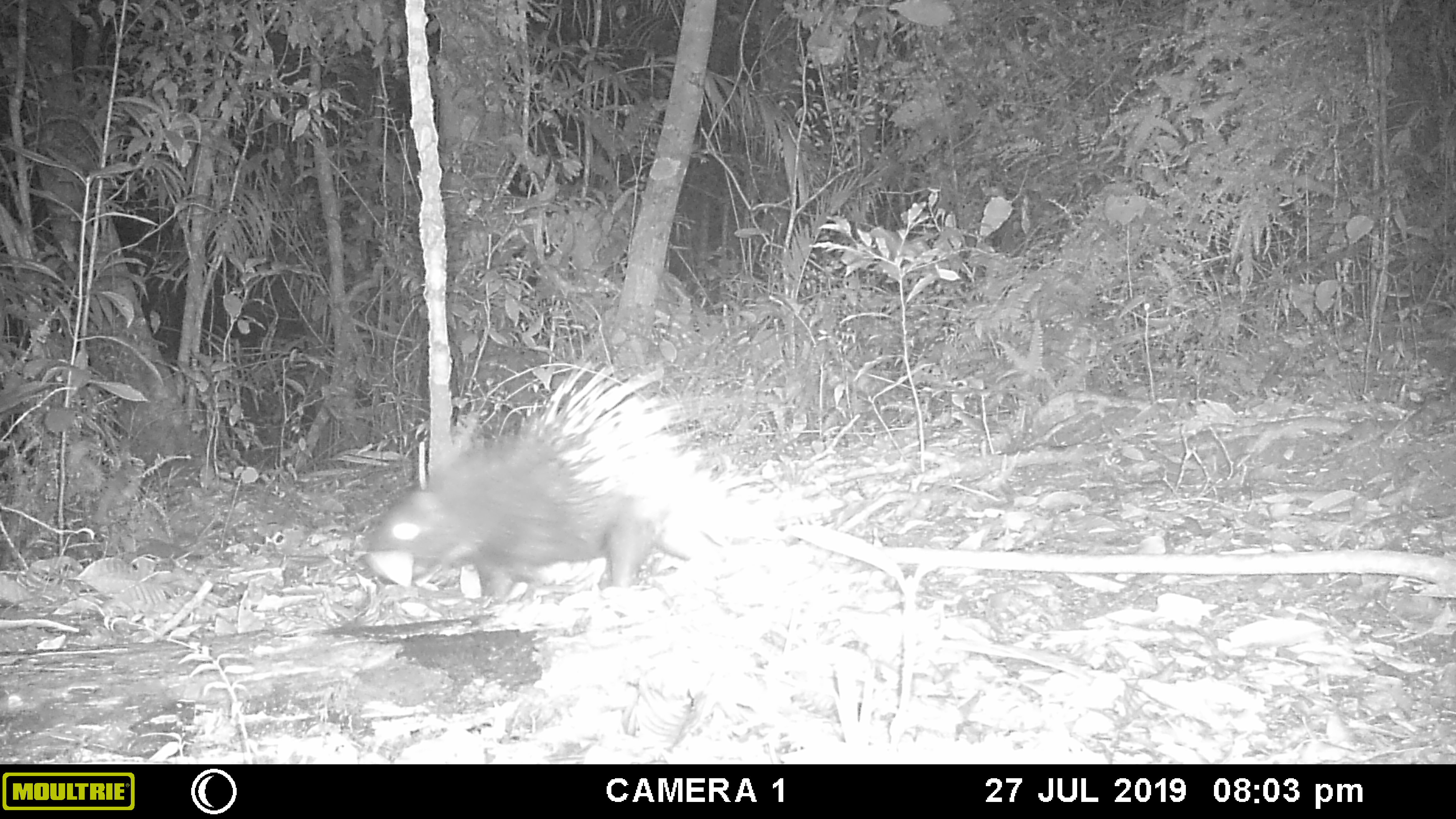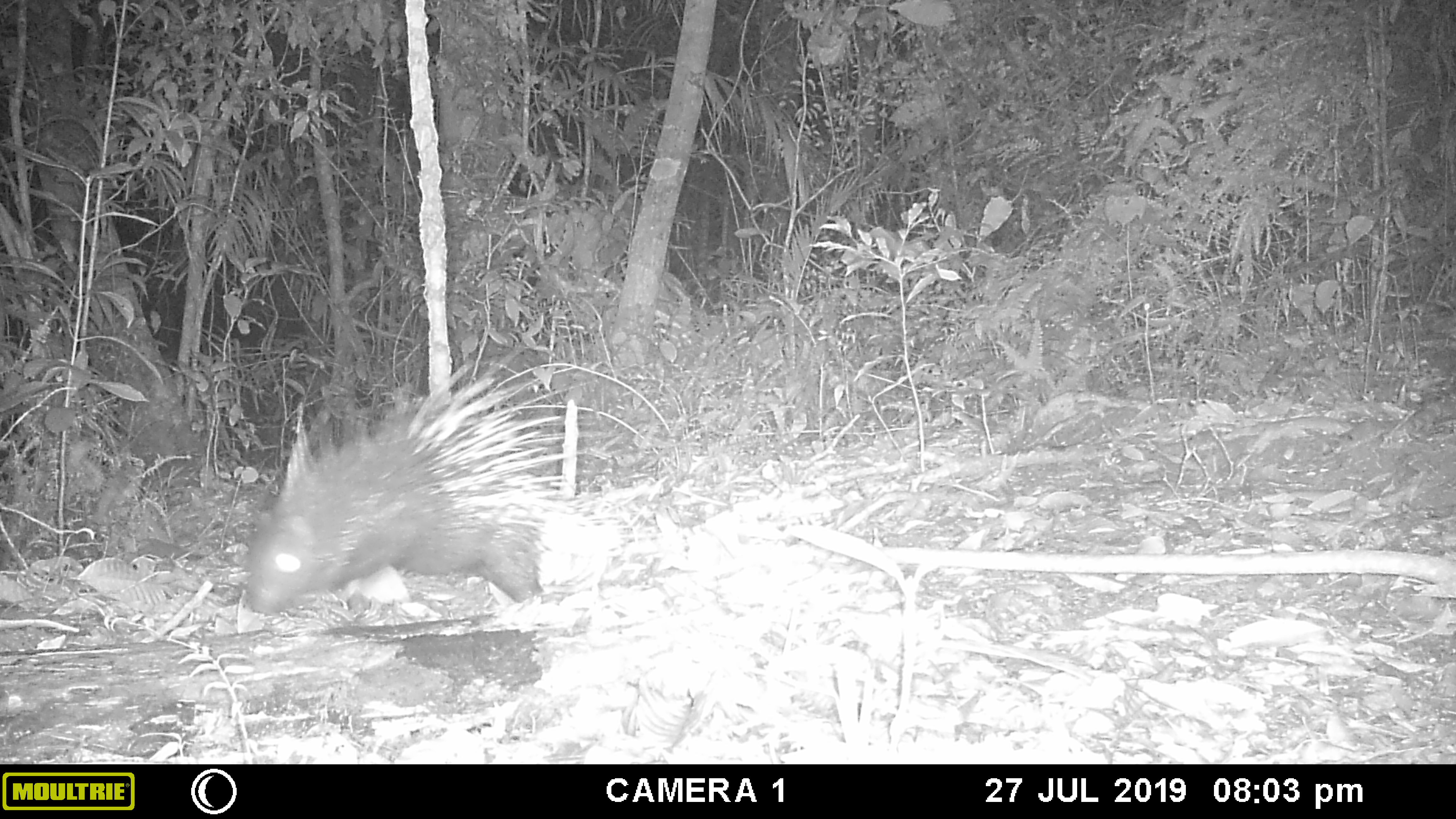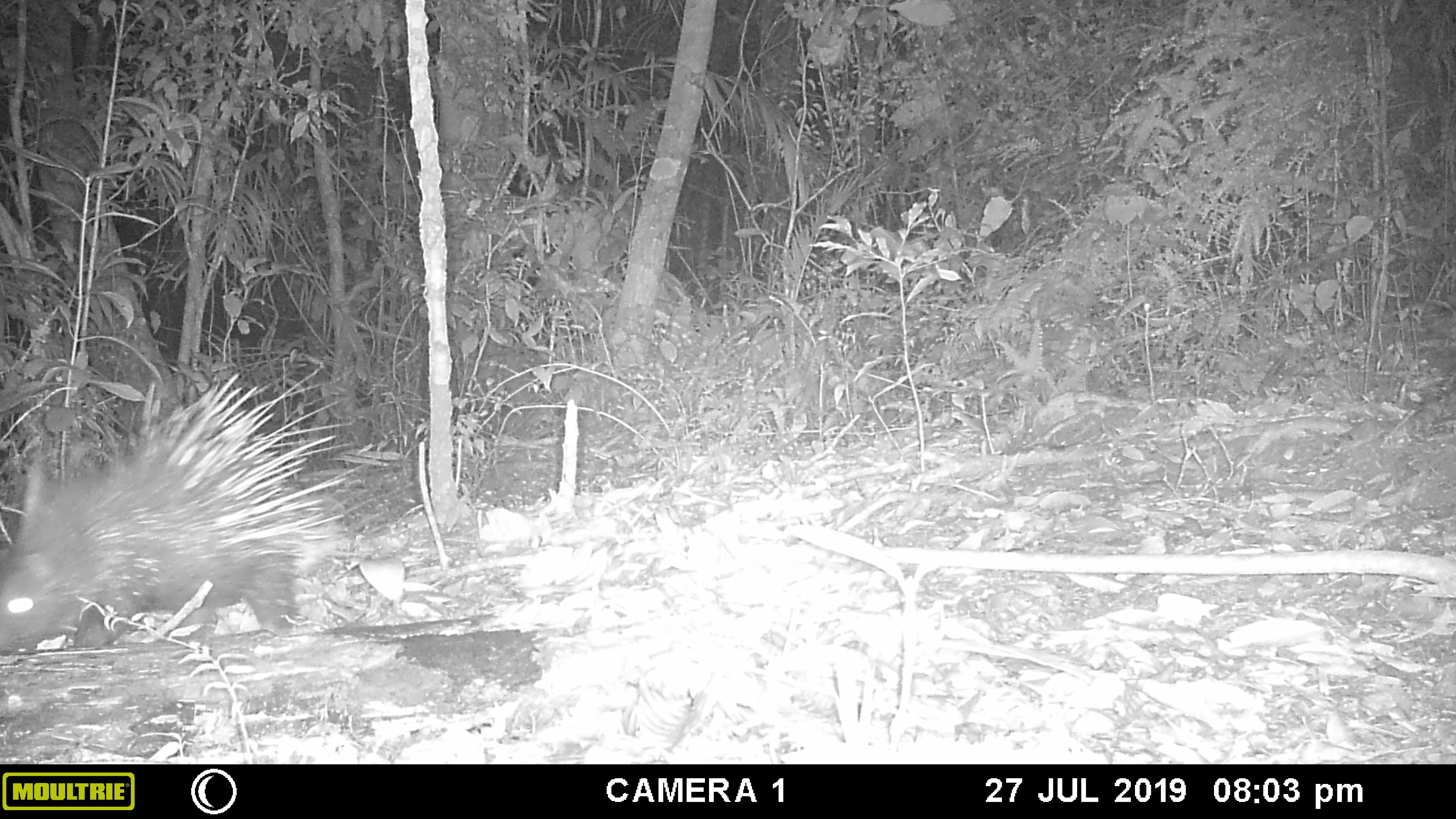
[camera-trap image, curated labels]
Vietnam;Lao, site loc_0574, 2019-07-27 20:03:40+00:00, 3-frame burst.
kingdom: Animalia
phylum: Chordata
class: Mammalia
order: Rodentia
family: Hystricidae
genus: Hystrix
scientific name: Hystrix brachyura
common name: malayan porcupine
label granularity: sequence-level